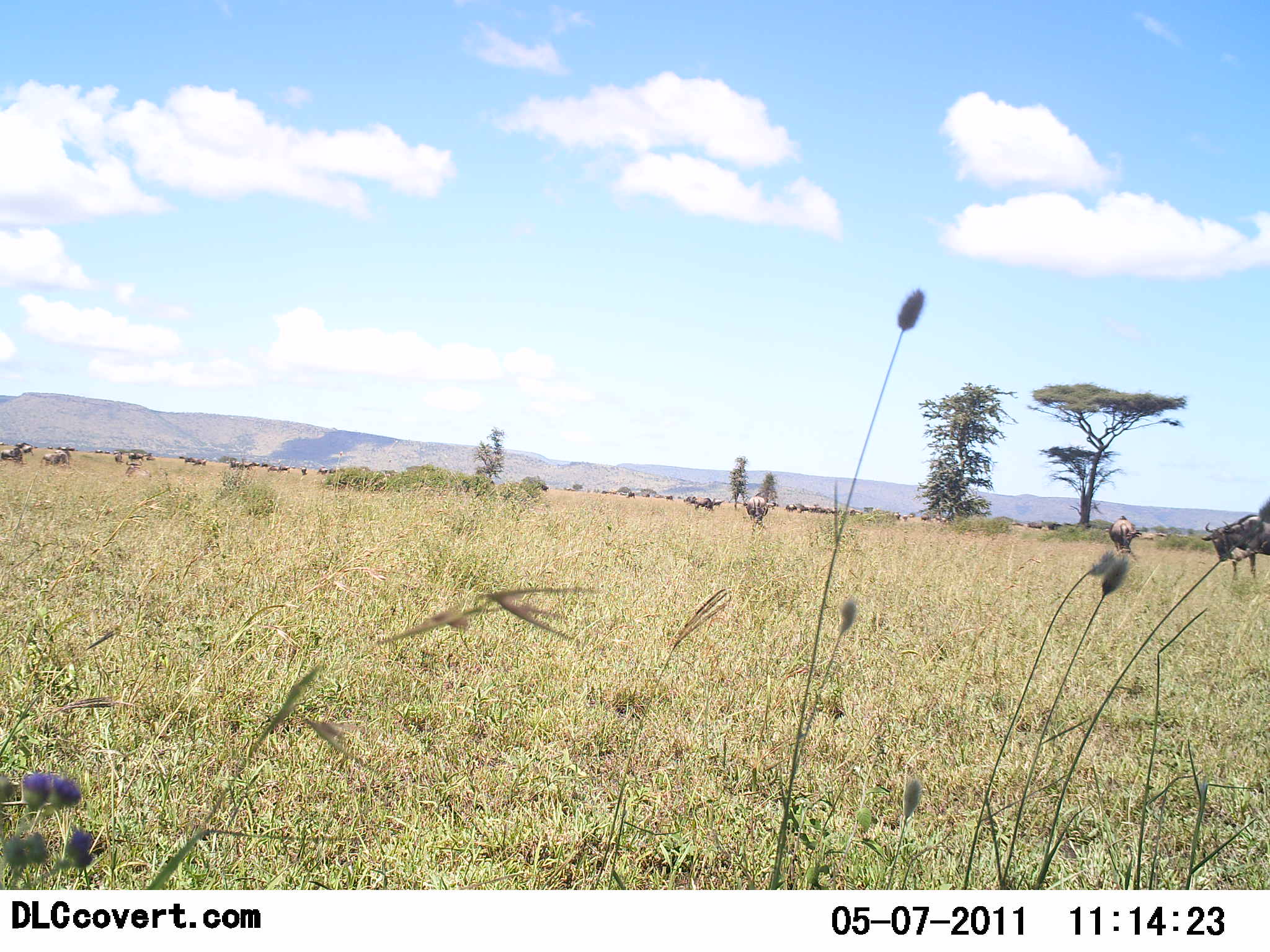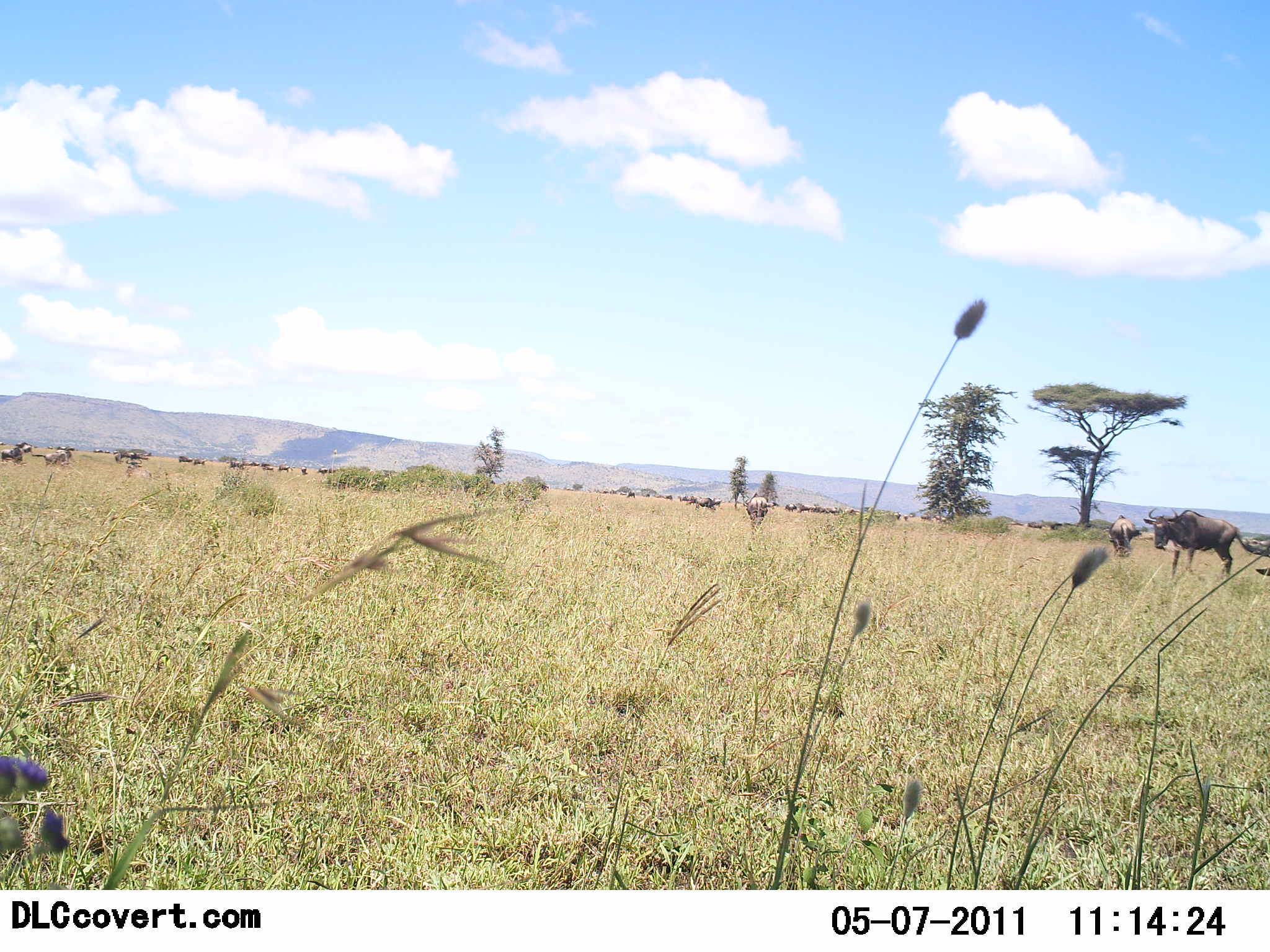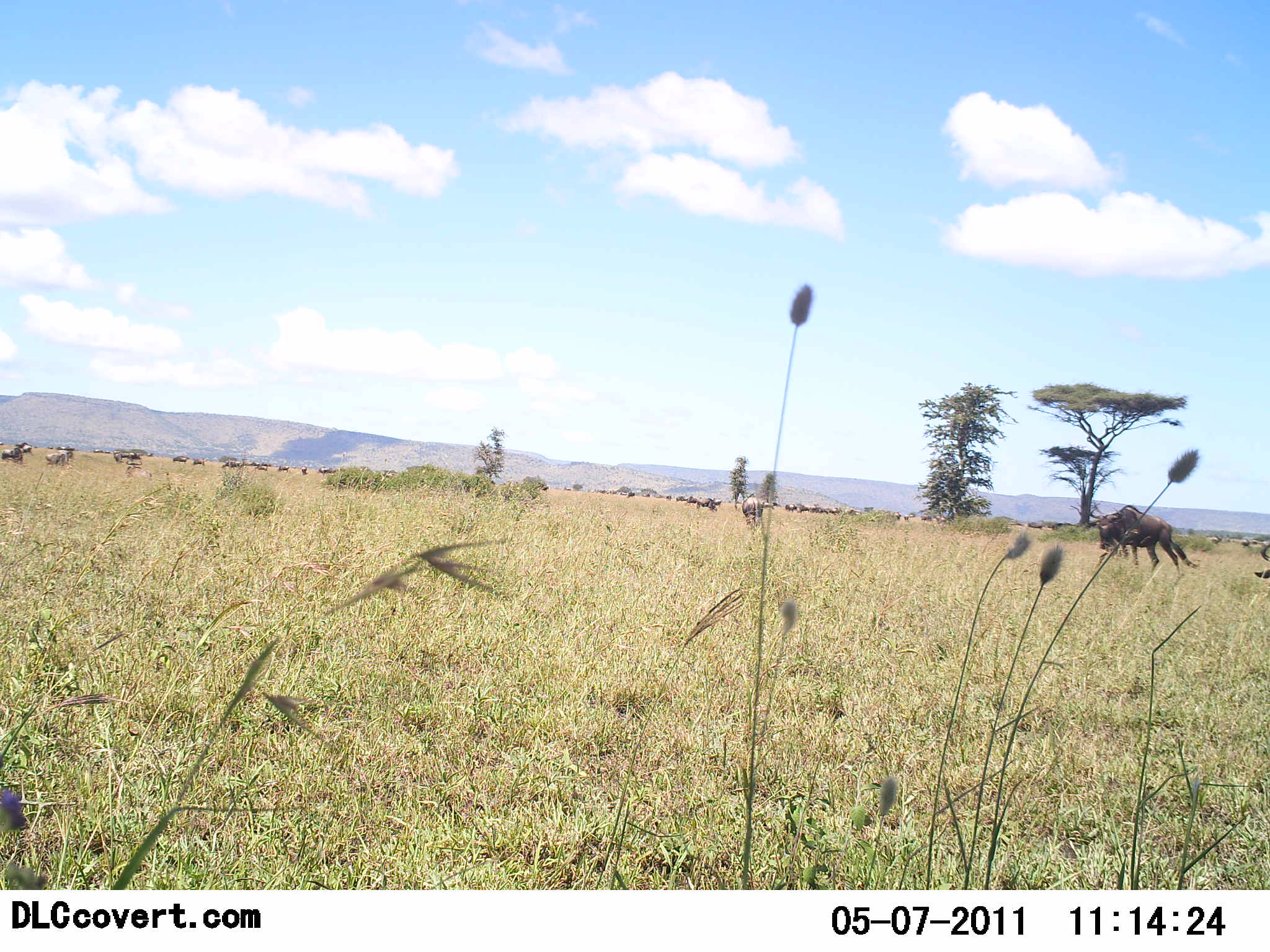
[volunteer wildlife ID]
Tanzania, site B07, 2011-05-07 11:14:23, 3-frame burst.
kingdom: Animalia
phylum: Chordata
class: Mammalia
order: Artiodactyla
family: Bovidae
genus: Connochaetes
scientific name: Connochaetes taurinus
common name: blue wildebeest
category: wildebeest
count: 11-50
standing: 50%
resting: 0%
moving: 92%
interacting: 8%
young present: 0%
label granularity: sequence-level